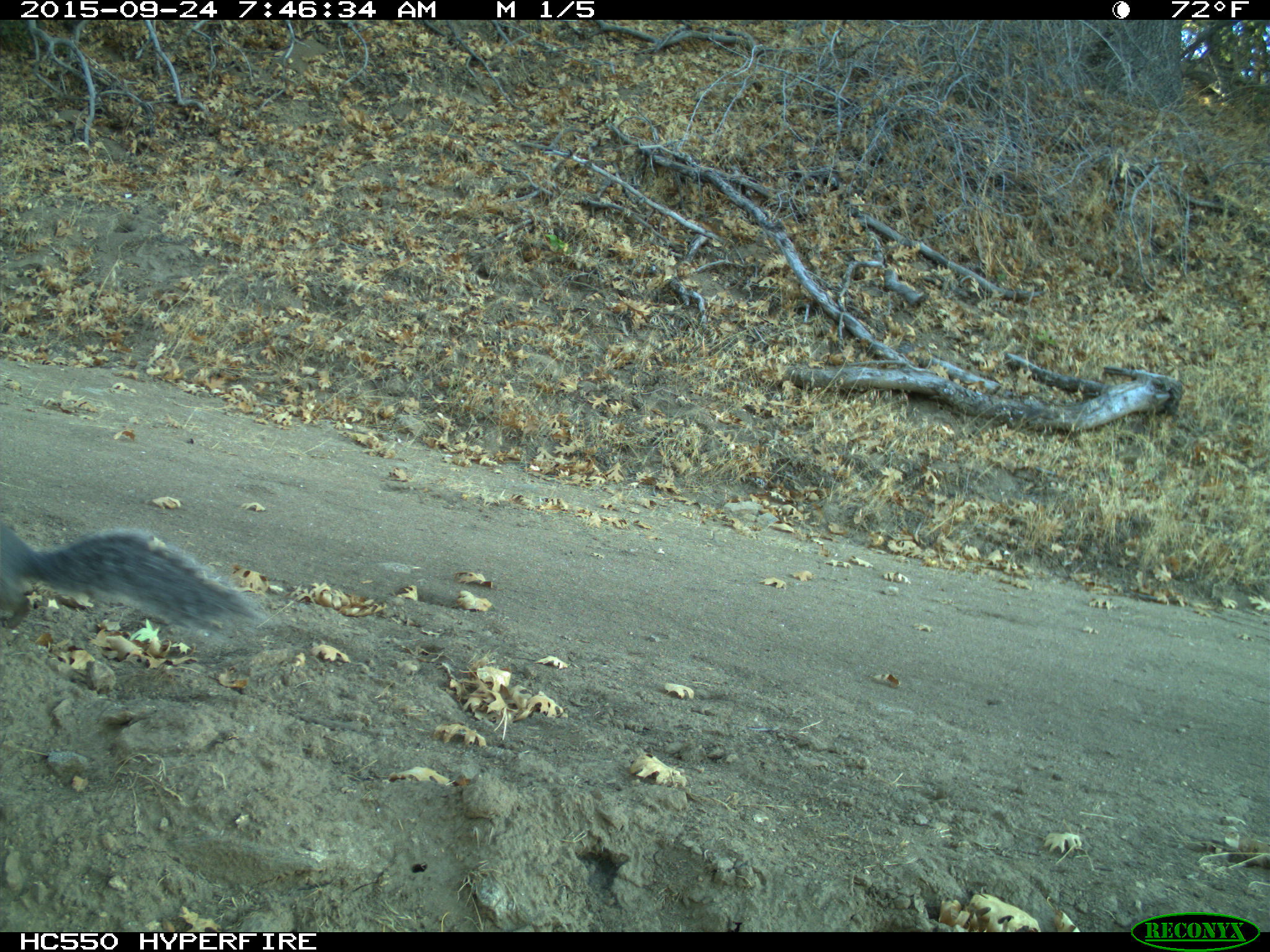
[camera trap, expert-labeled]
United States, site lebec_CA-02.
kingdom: Animalia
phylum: Chordata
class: Mammalia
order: Rodentia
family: Sciuridae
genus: Sciurus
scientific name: Sciurus carolinensis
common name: eastern gray squirrel